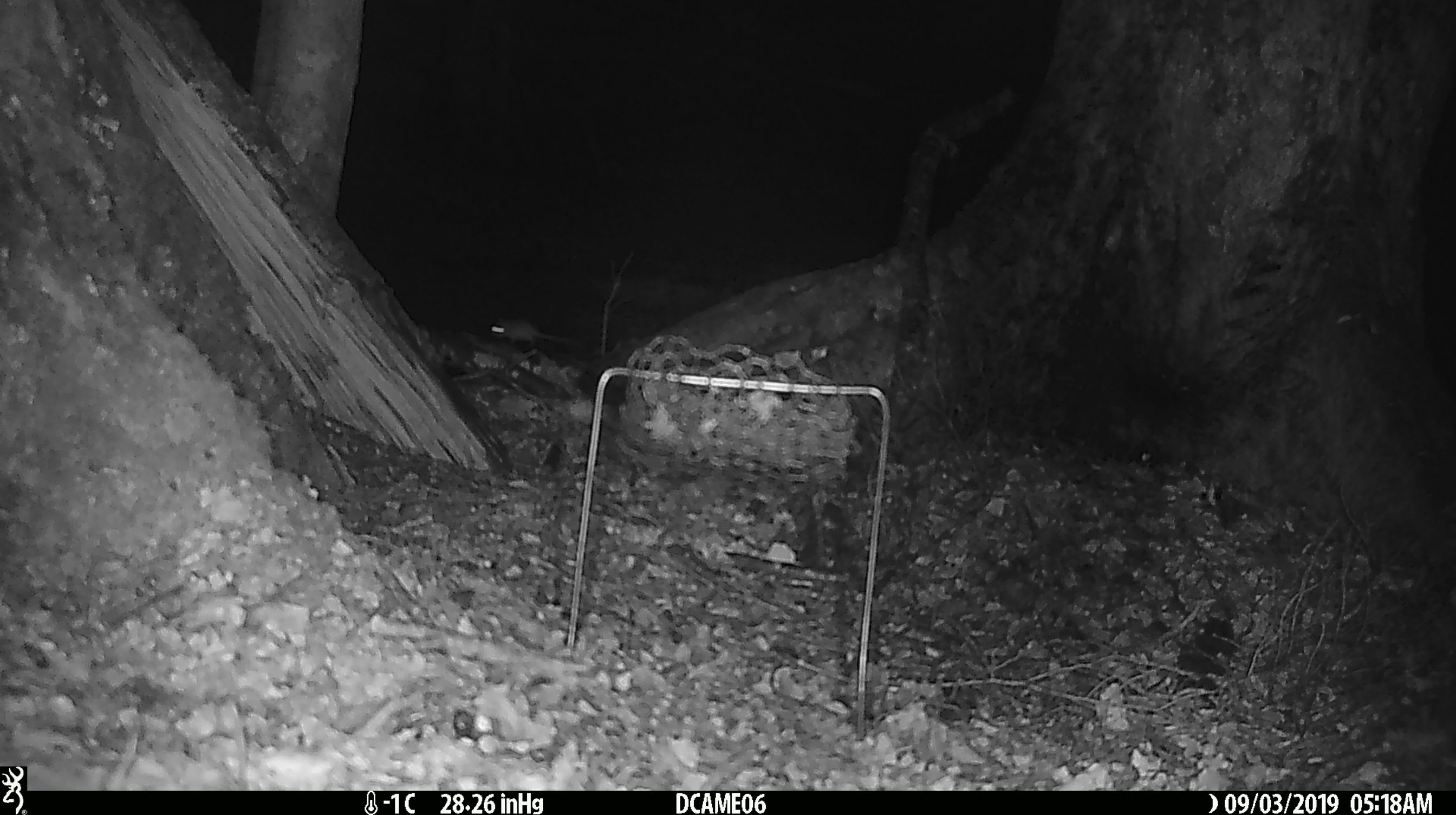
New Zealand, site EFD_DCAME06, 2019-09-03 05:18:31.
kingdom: Animalia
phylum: Chordata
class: Mammalia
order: Rodentia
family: Muridae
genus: Mus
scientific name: Mus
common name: mouse